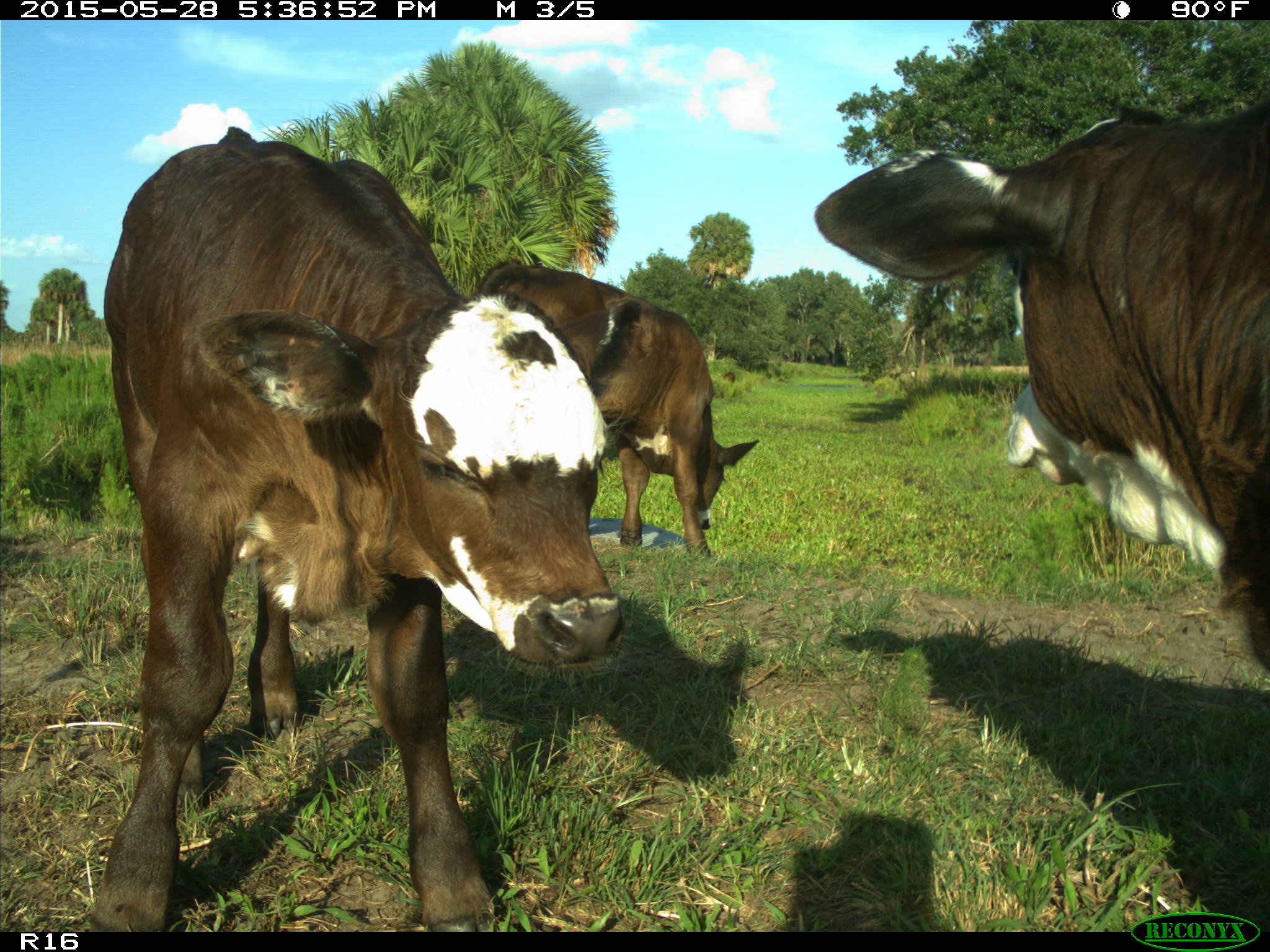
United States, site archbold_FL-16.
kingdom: Animalia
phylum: Chordata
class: Mammalia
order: Artiodactyla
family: Bovidae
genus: Bos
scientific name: Bos taurus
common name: domestic cow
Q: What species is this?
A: Bos taurus (domestic cow).